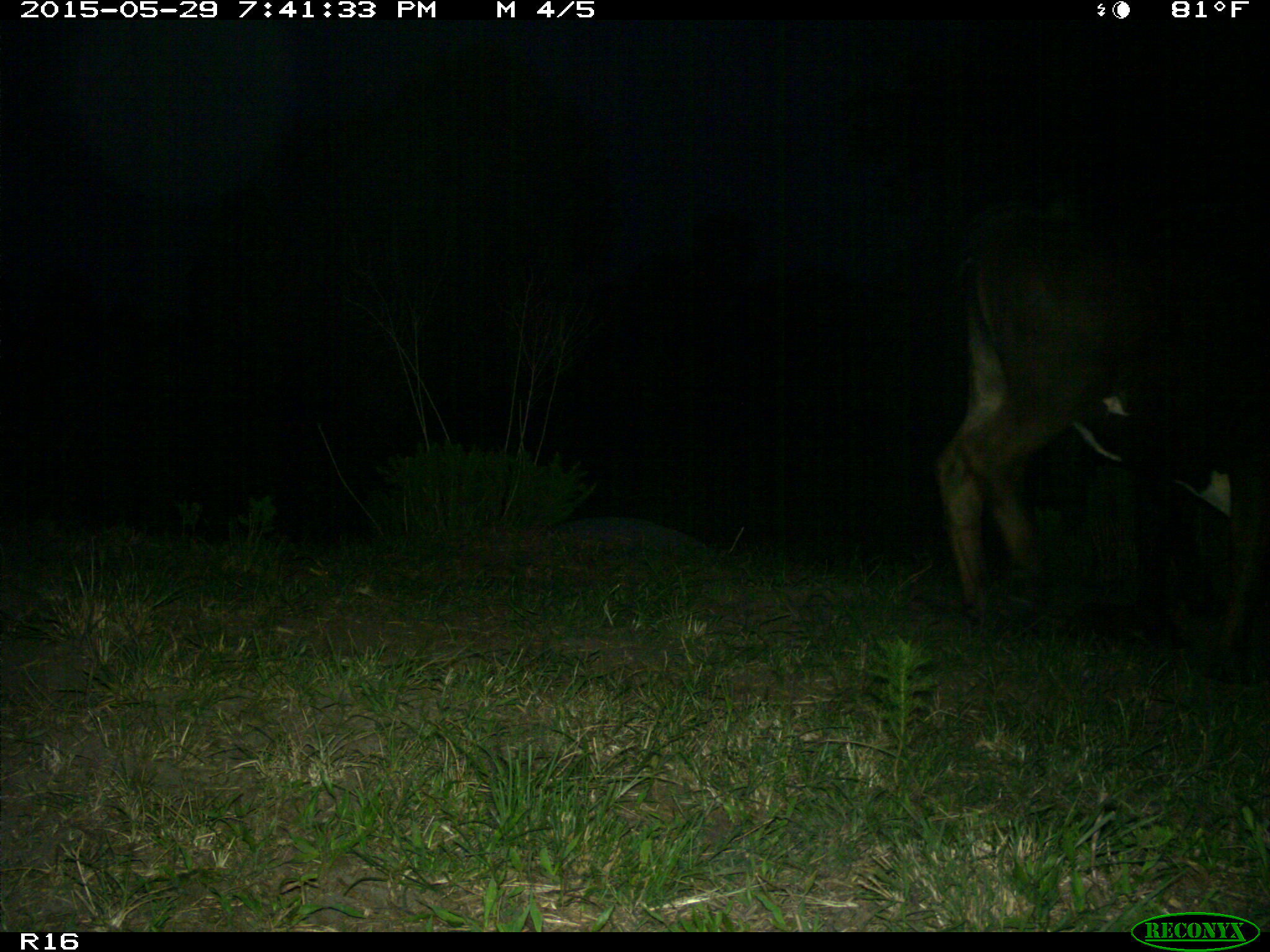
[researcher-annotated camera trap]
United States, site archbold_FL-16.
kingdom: Animalia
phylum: Chordata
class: Mammalia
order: Artiodactyla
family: Bovidae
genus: Bos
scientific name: Bos taurus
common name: domestic cow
Bos taurus (domestic cow).